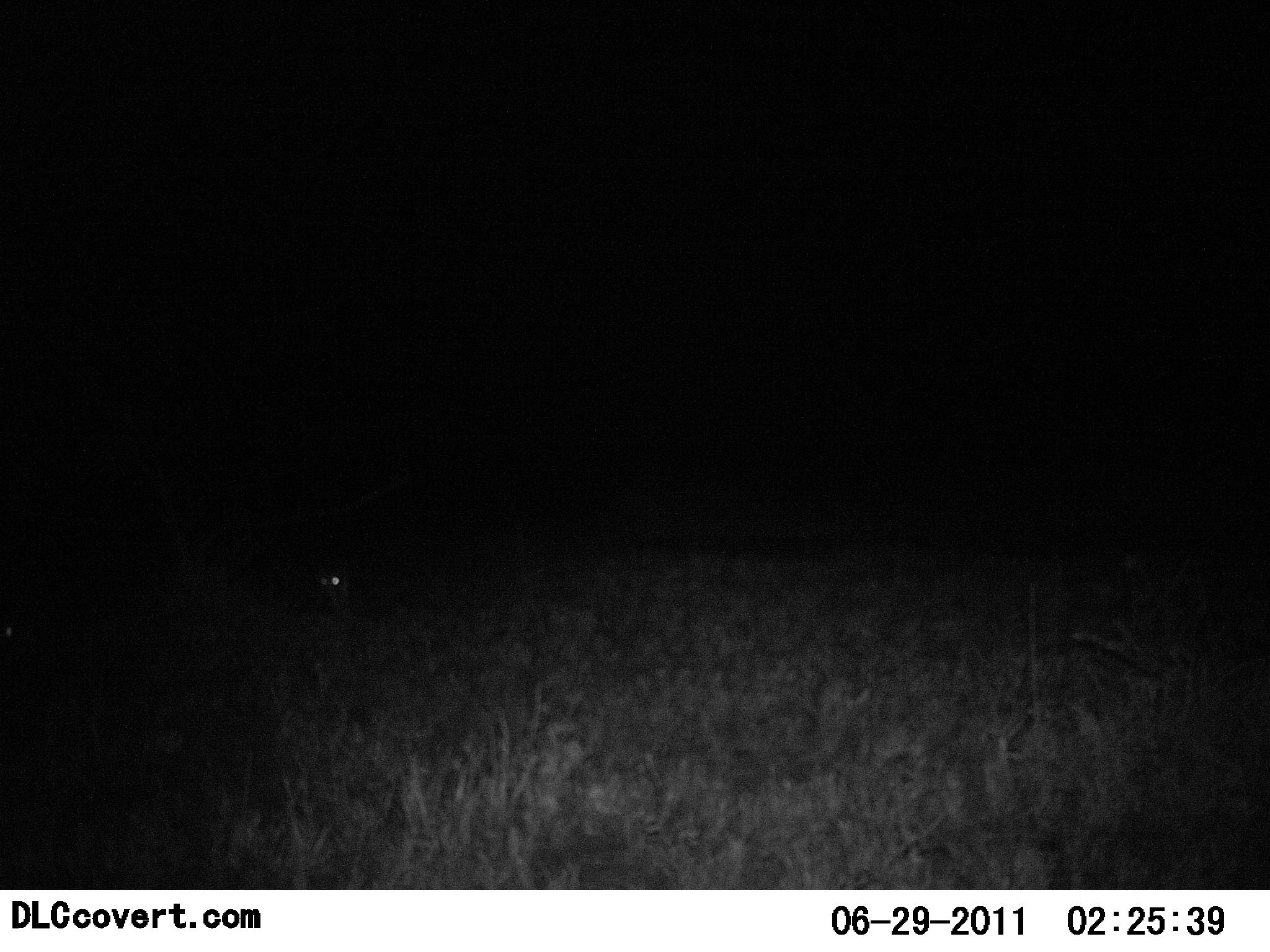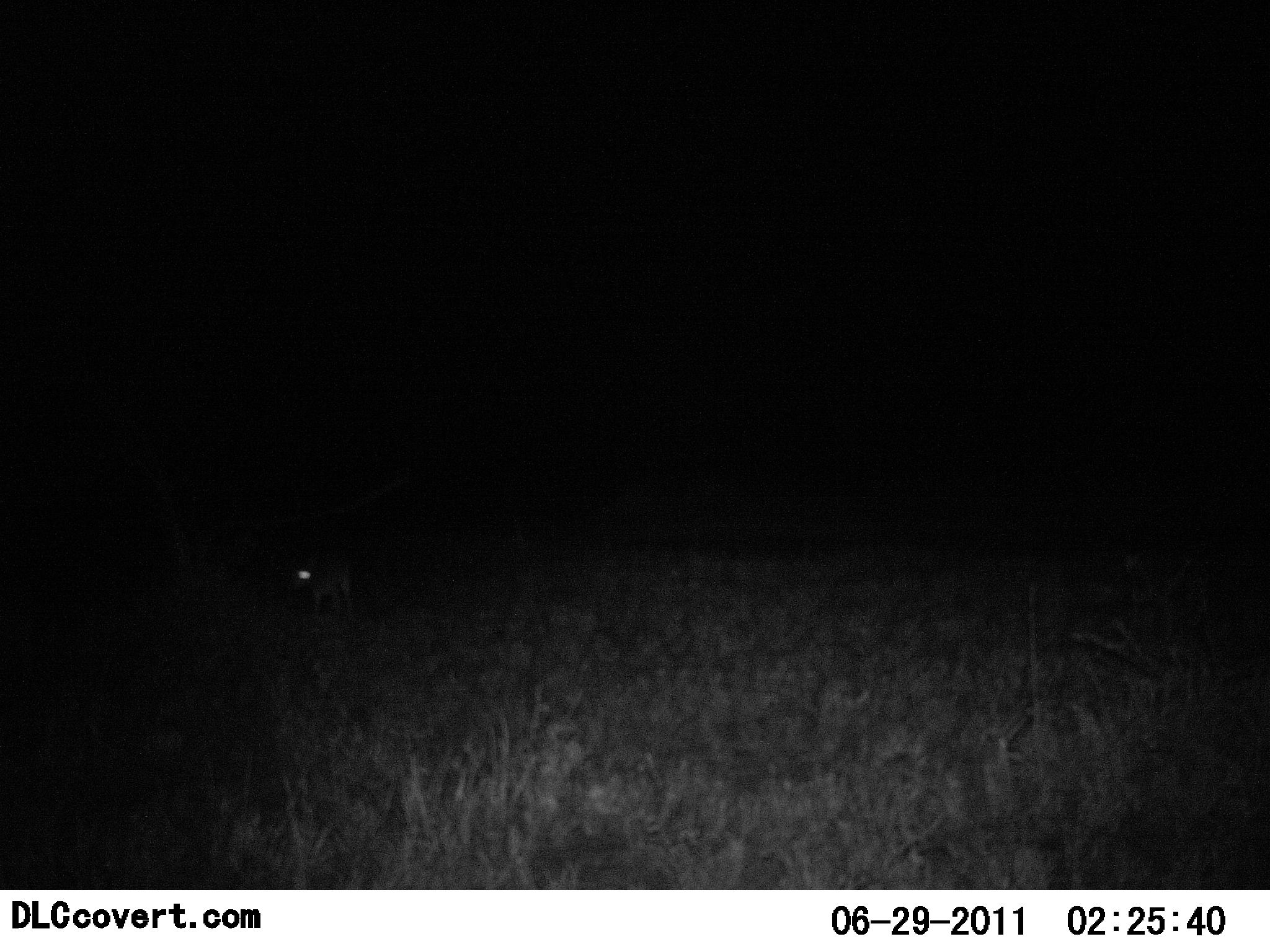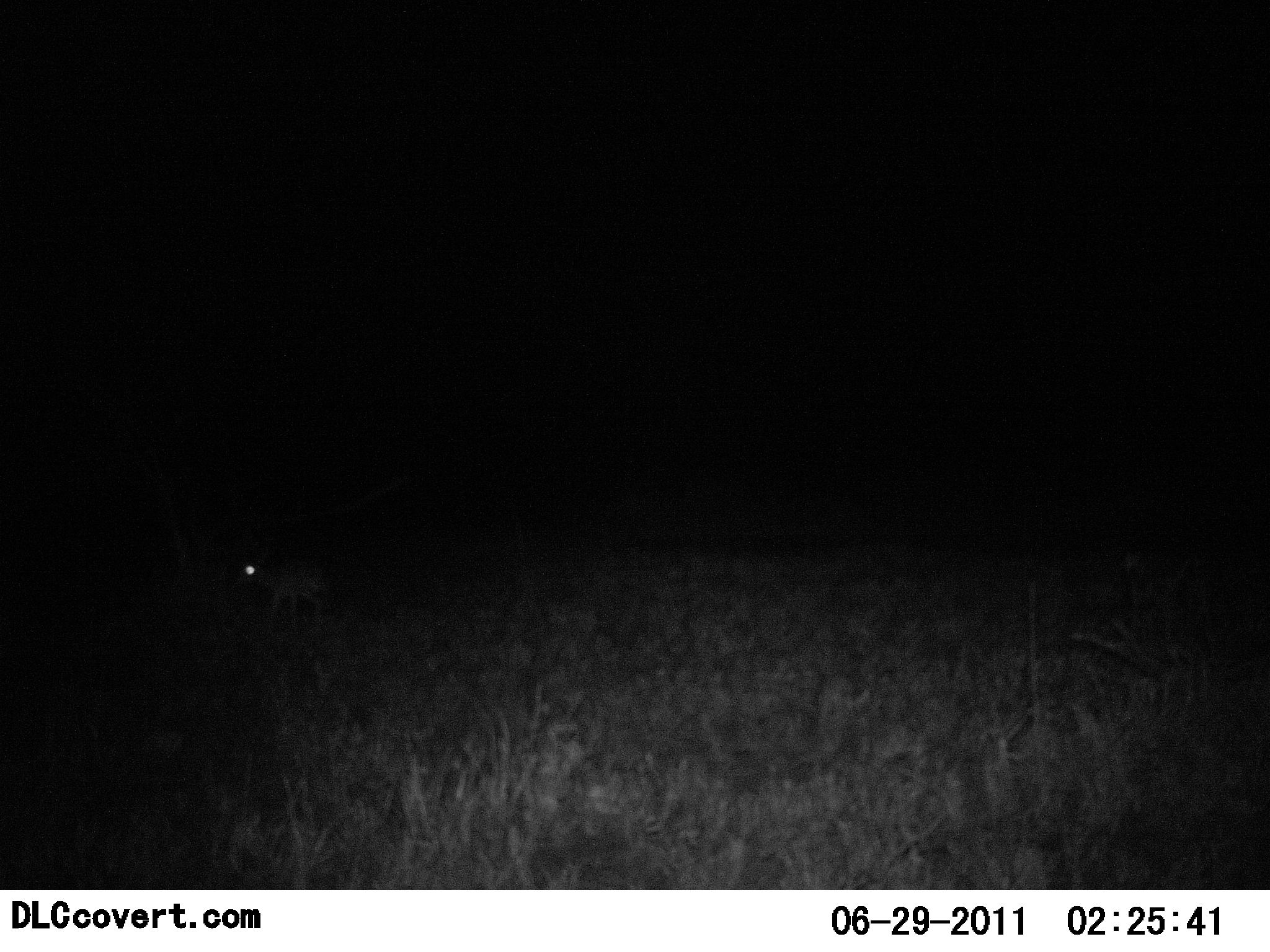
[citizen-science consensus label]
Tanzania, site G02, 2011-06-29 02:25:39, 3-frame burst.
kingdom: Animalia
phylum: Chordata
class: Mammalia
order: Artiodactyla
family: Bovidae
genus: Madoqua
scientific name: Madoqua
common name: dikdik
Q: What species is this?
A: Dikdik (Madoqua).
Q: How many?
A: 1.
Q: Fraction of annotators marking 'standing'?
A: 0%.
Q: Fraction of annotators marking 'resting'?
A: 0%.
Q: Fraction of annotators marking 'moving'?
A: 100%.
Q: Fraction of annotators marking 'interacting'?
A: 0%.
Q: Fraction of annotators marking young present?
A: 0%.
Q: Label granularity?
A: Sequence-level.